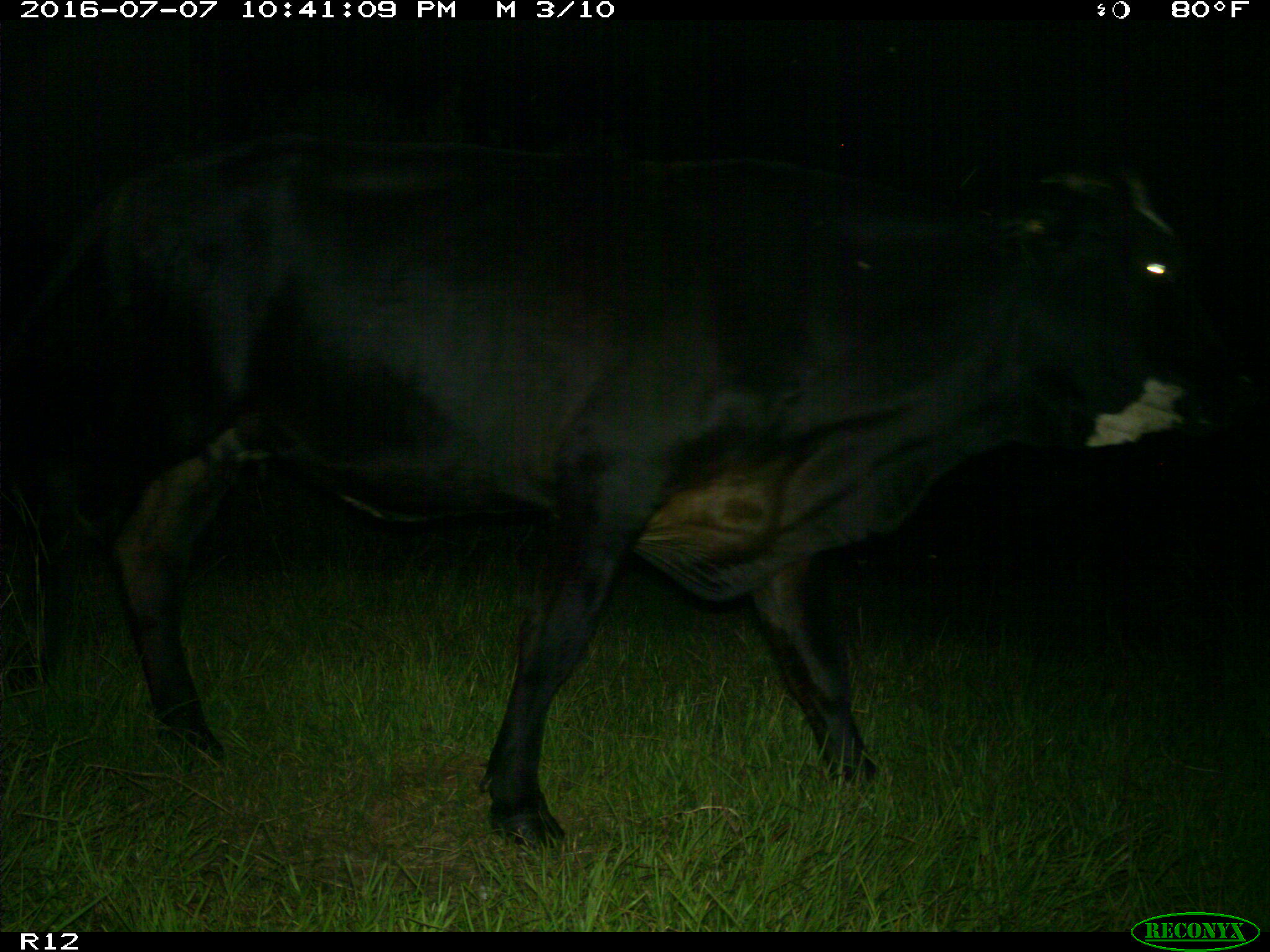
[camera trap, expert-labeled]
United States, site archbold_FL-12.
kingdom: Animalia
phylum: Chordata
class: Mammalia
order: Artiodactyla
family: Bovidae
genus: Bos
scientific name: Bos taurus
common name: domestic cow